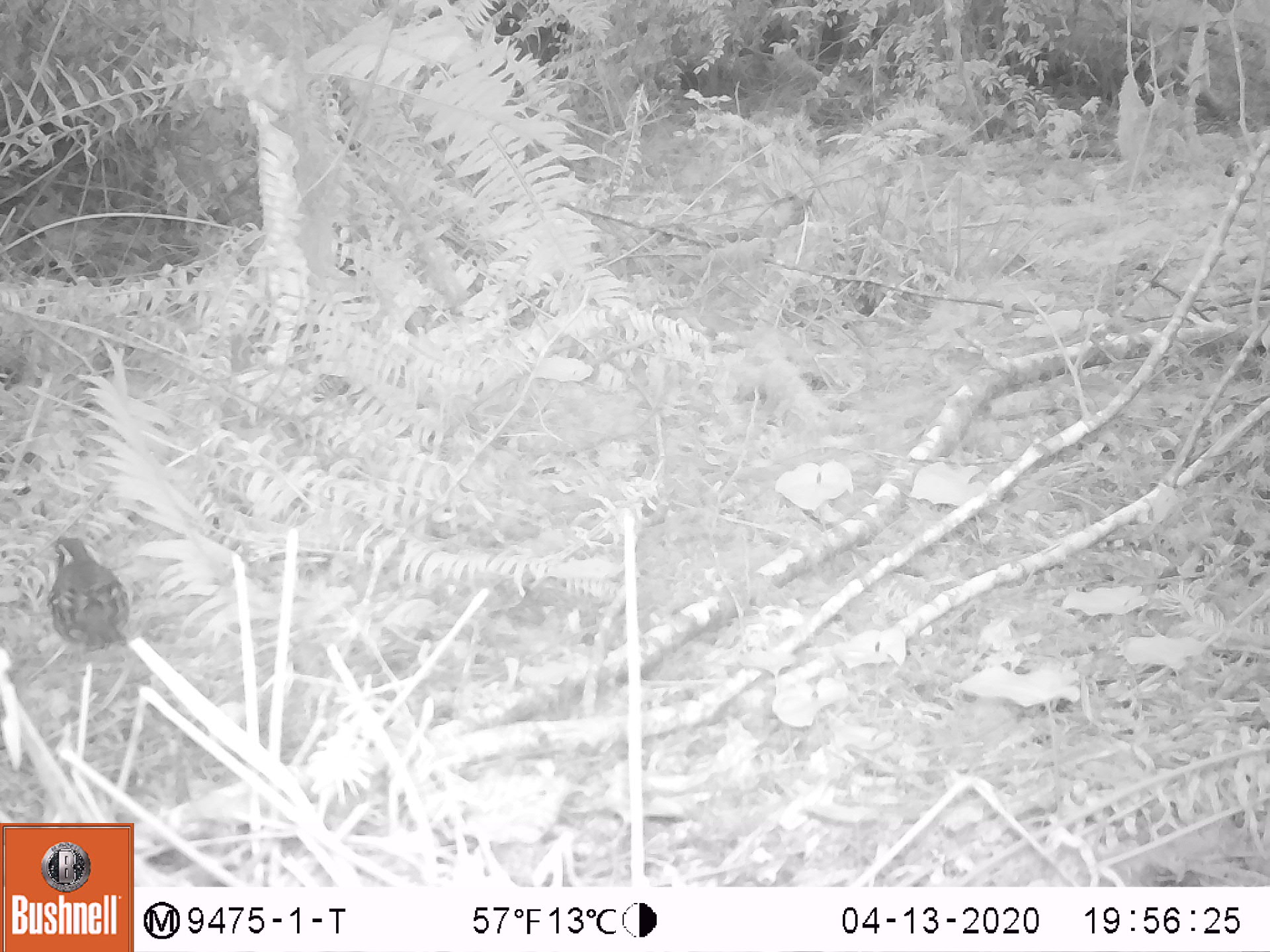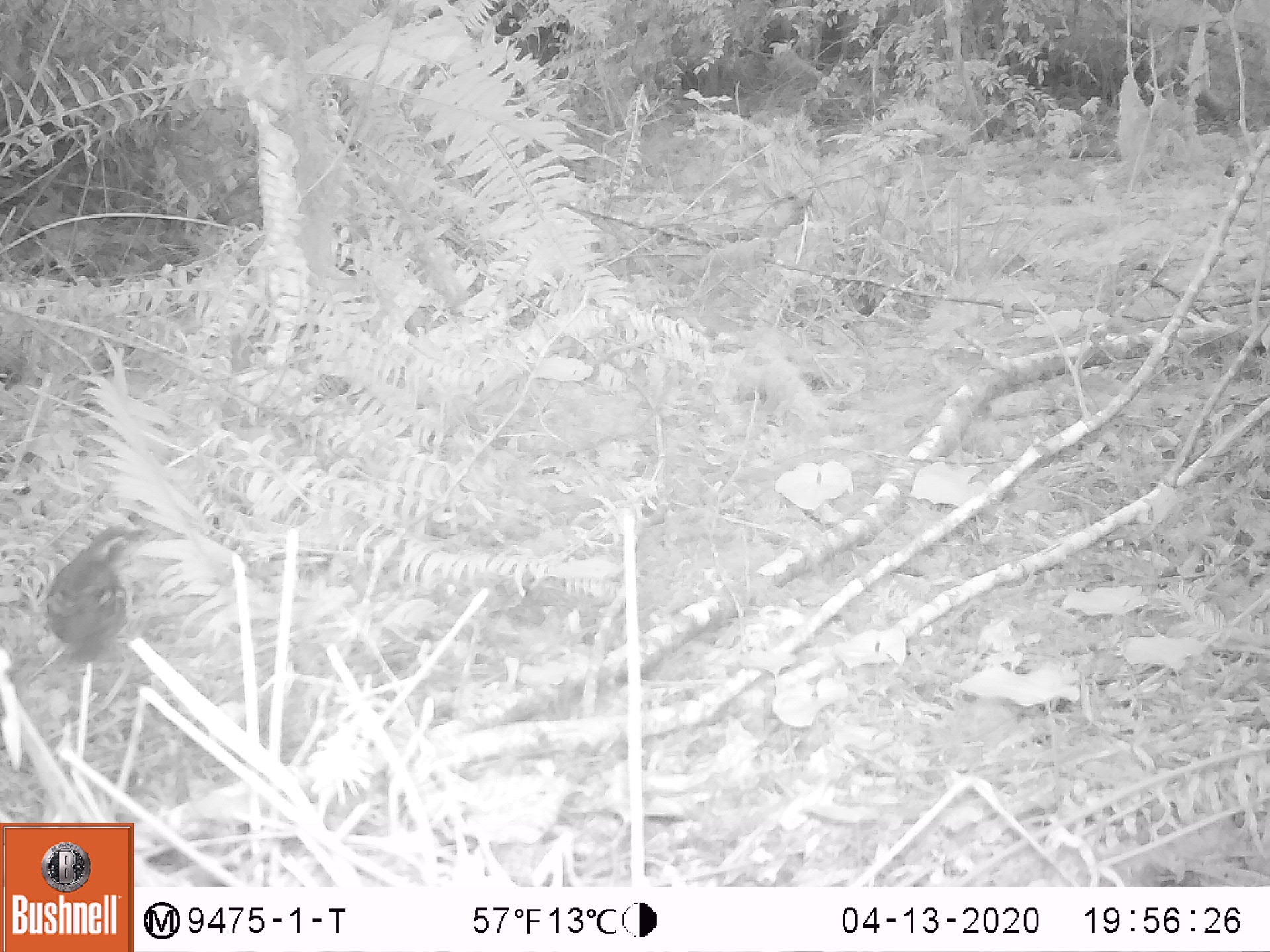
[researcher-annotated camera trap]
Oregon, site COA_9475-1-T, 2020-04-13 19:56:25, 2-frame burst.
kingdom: Animalia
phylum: Chordata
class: Aves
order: Passeriformes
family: Turdidae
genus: Ixoreus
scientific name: Ixoreus naevius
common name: varied thrush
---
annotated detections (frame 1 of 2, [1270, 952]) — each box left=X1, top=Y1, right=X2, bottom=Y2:
varied thrush: left=41, top=528, right=135, bottom=657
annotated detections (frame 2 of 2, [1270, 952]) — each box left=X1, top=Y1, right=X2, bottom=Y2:
varied thrush: left=40, top=522, right=150, bottom=666